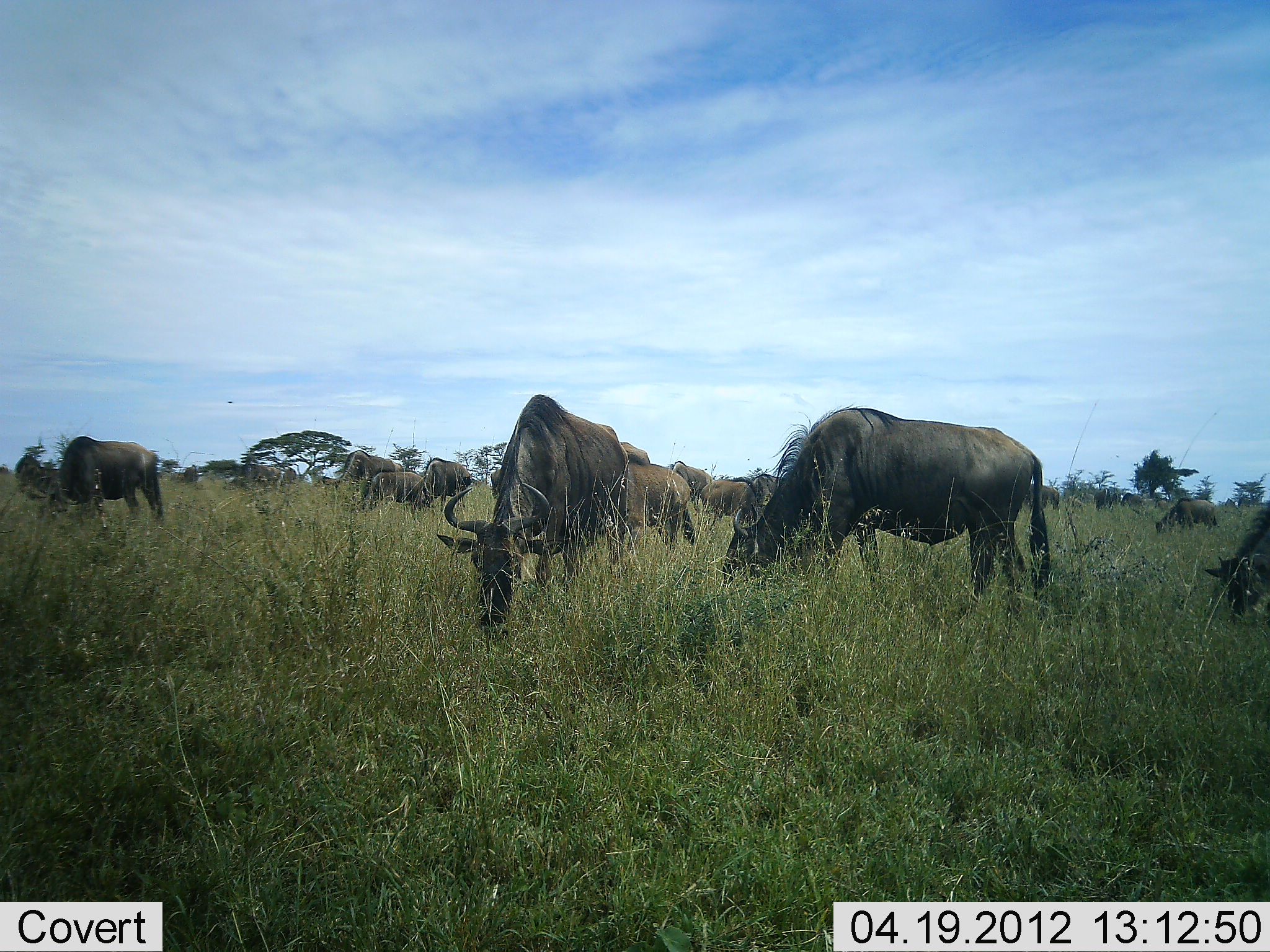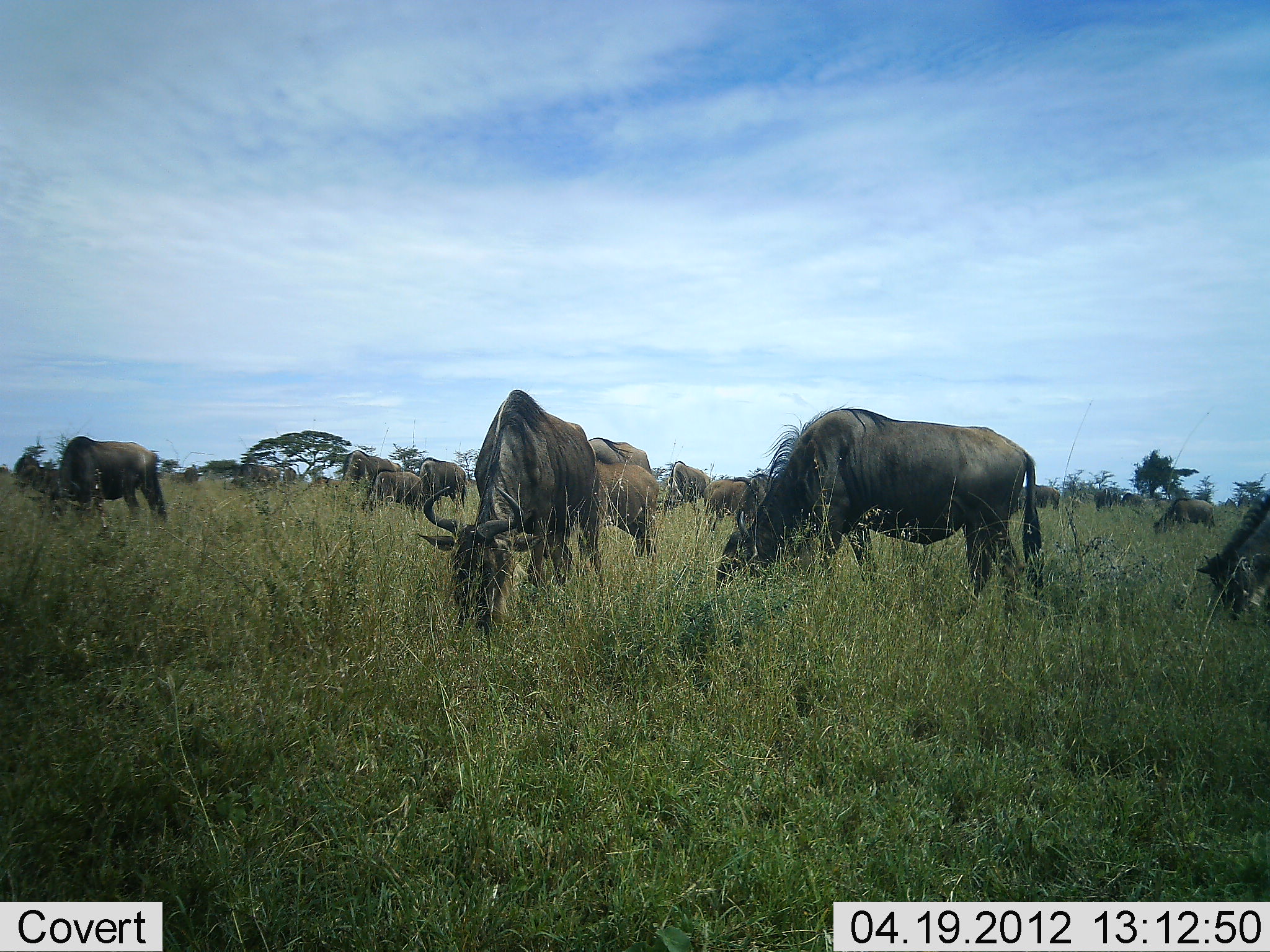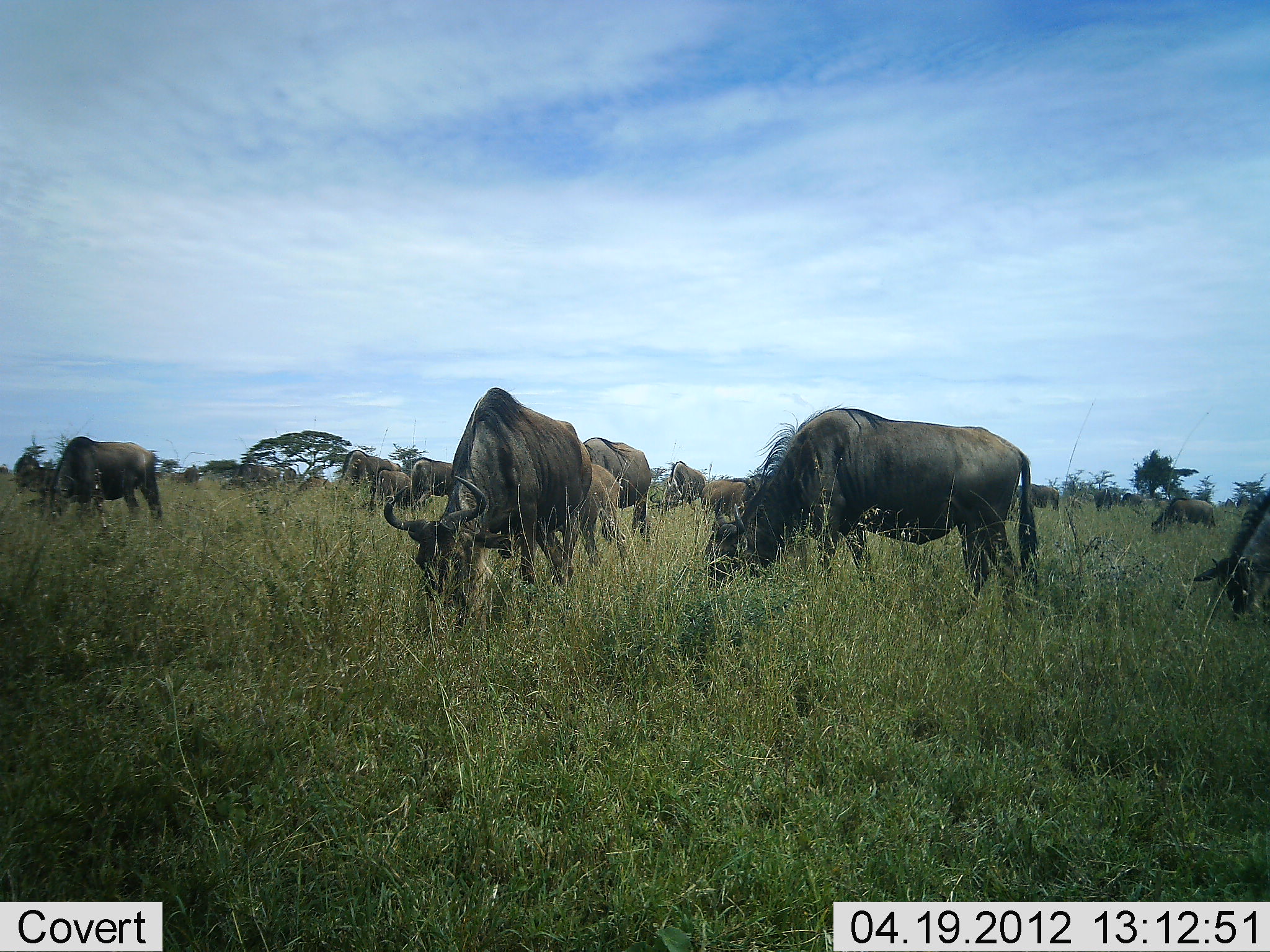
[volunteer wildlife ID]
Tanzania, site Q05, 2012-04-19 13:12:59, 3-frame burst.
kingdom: Animalia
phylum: Chordata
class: Mammalia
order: Artiodactyla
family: Bovidae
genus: Connochaetes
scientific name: Connochaetes taurinus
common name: blue wildebeest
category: wildebeest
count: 11-50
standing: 24%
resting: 6%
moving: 18%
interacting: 6%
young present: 18%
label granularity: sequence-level